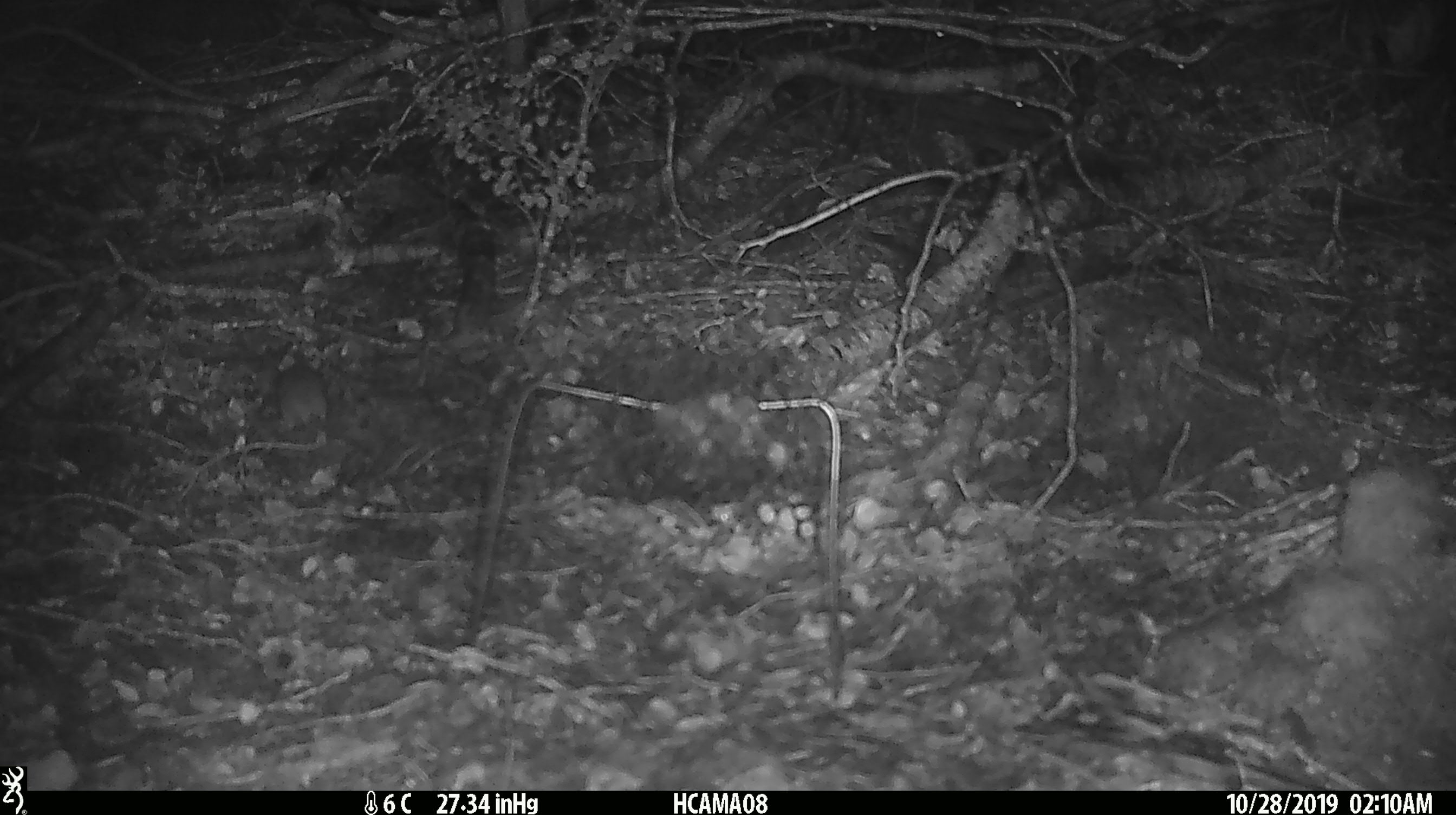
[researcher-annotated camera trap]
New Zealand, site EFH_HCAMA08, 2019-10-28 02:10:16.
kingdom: Animalia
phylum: Chordata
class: Mammalia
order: Rodentia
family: Muridae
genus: Mus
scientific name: Mus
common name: mouse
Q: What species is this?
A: Mouse (Mus).